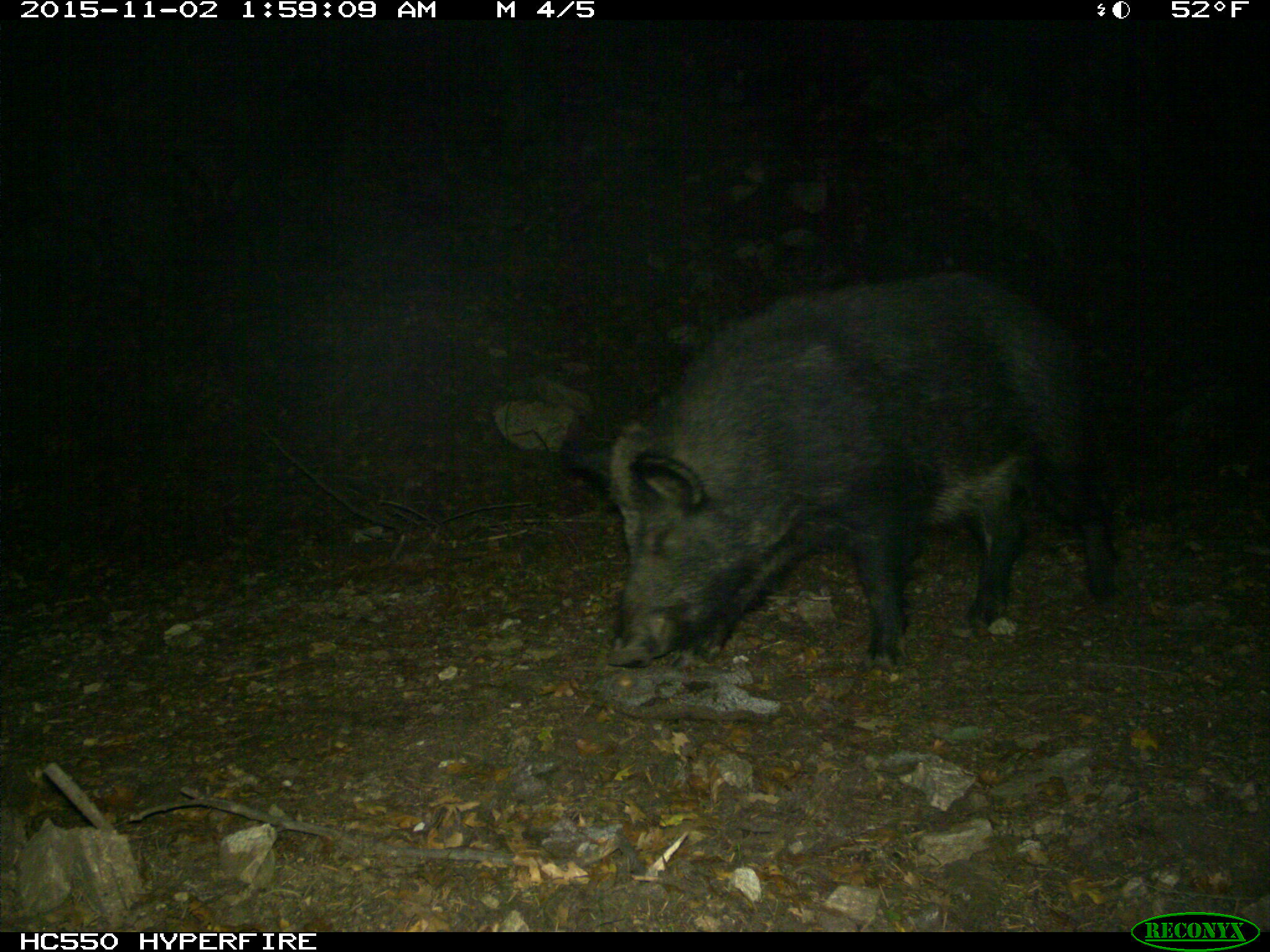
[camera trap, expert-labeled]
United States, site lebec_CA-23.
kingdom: Animalia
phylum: Chordata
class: Mammalia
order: Artiodactyla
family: Suidae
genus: Sus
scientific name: Sus scrofa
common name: wild boar